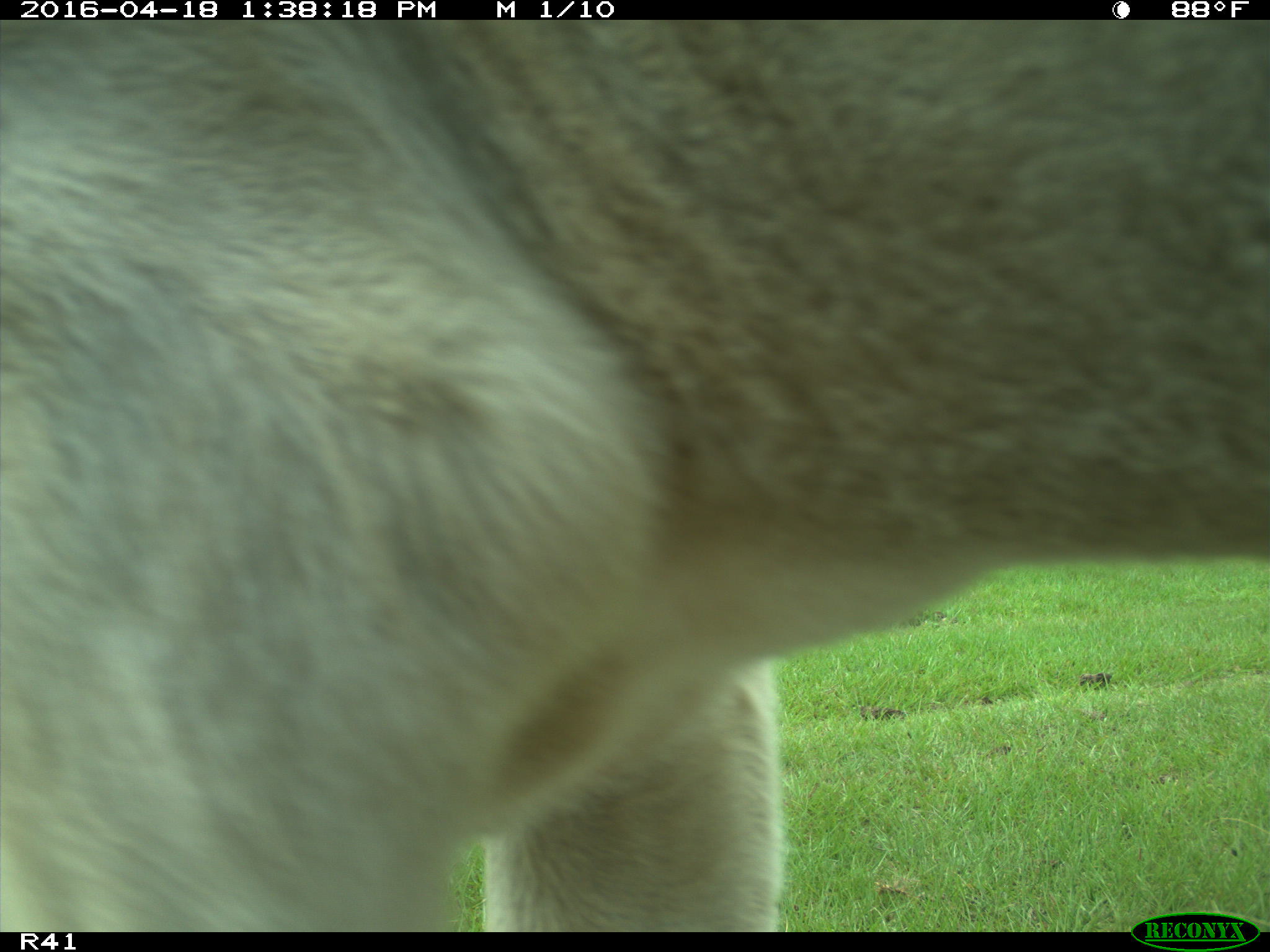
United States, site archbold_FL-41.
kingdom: Animalia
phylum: Chordata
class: Mammalia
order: Artiodactyla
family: Bovidae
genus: Bos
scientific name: Bos taurus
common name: domestic cow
Bos taurus (domestic cow).